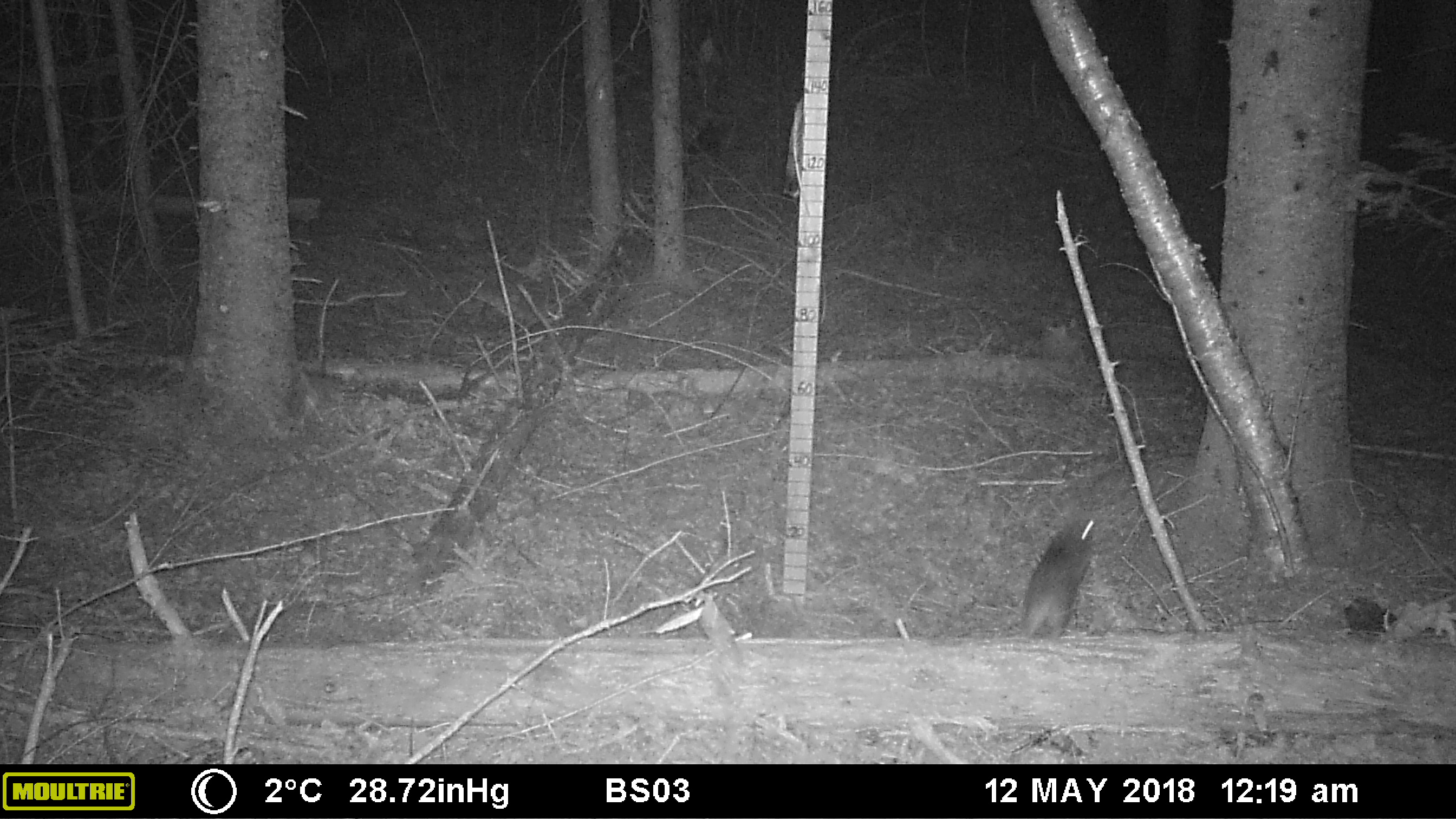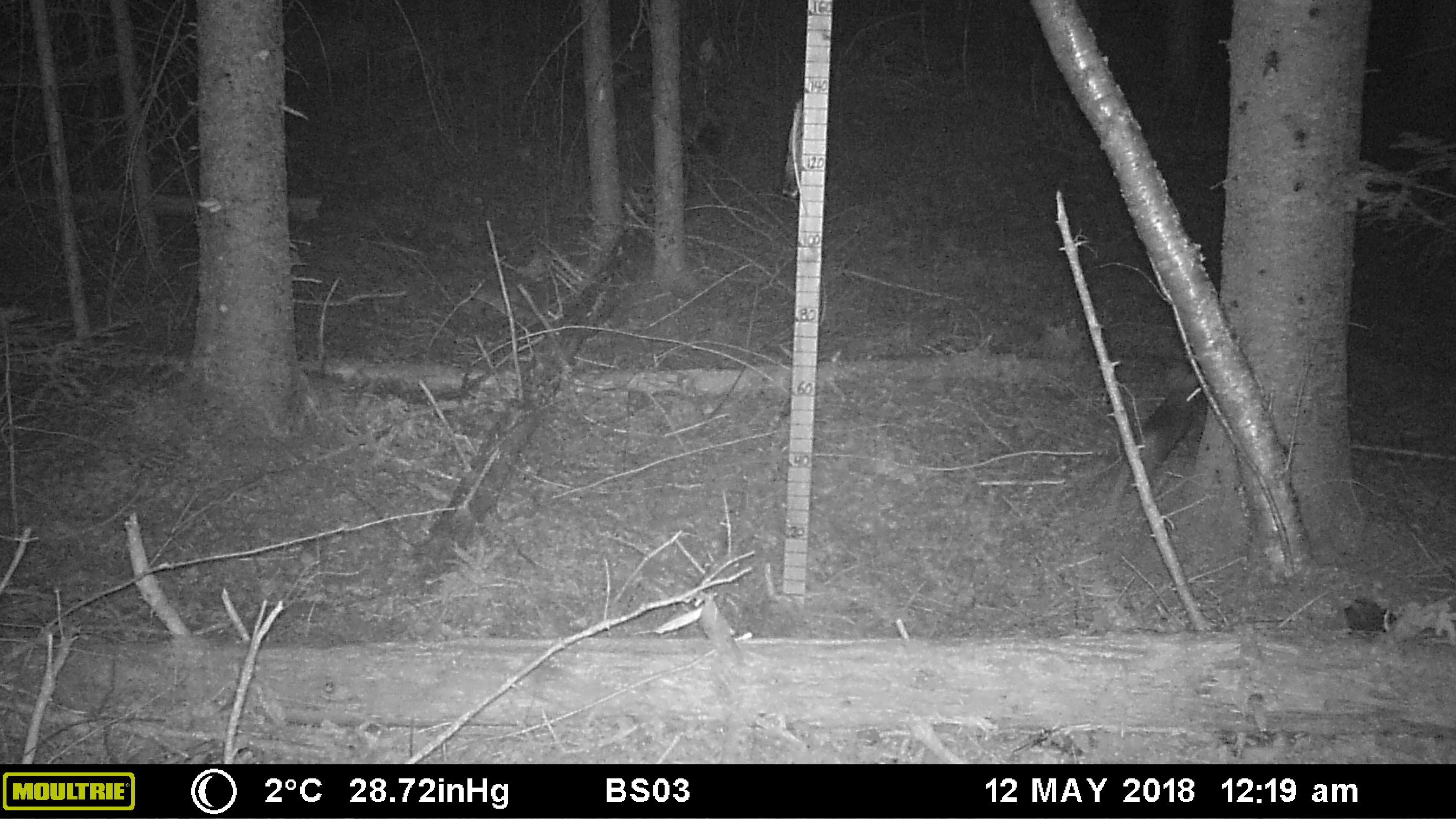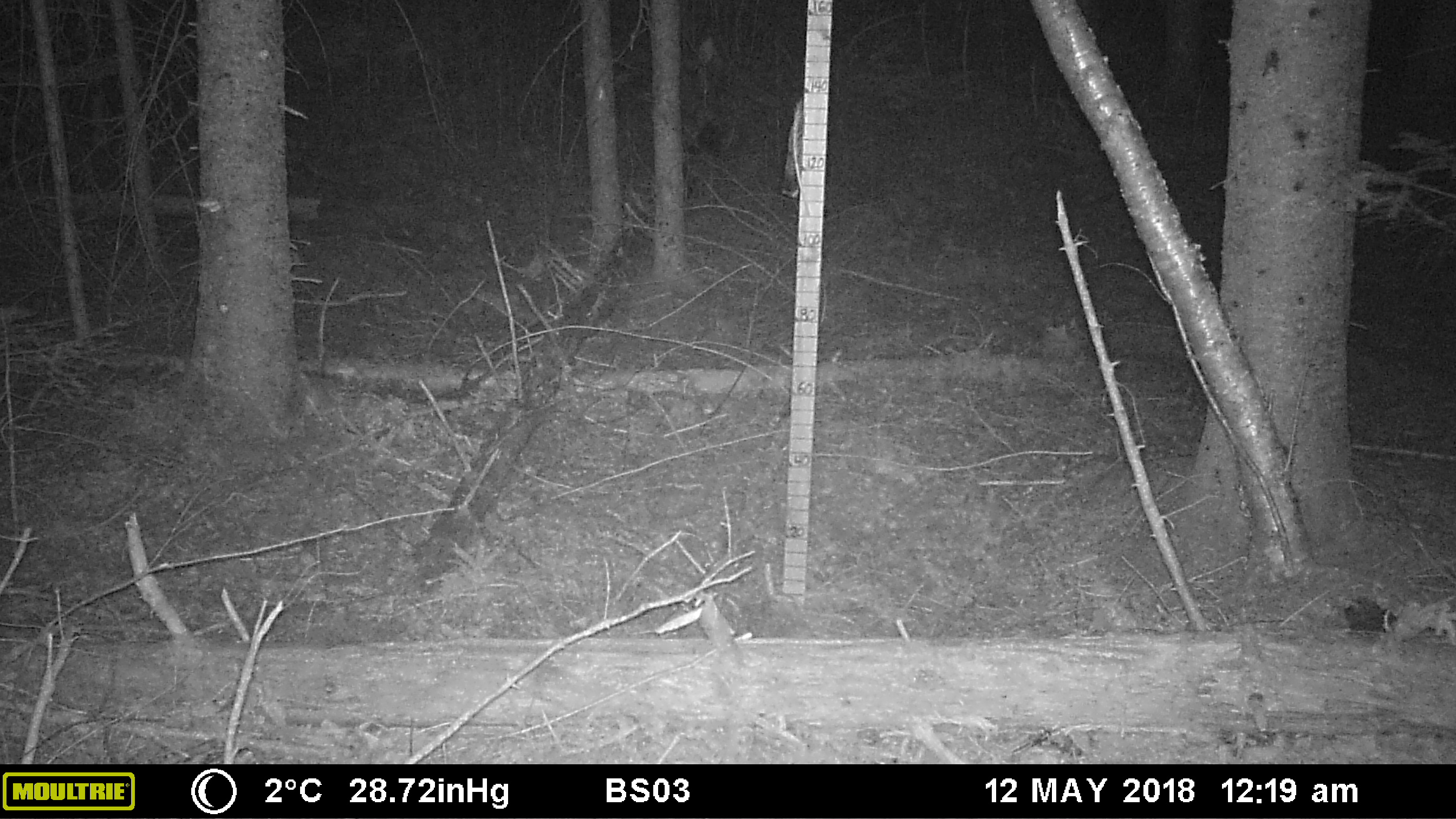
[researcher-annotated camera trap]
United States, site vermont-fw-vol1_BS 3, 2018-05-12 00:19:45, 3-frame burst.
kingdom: Animalia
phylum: Chordata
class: Mammalia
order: Lagomorpha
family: Leporidae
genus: Lepus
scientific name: Lepus americanus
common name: snowshoe hare